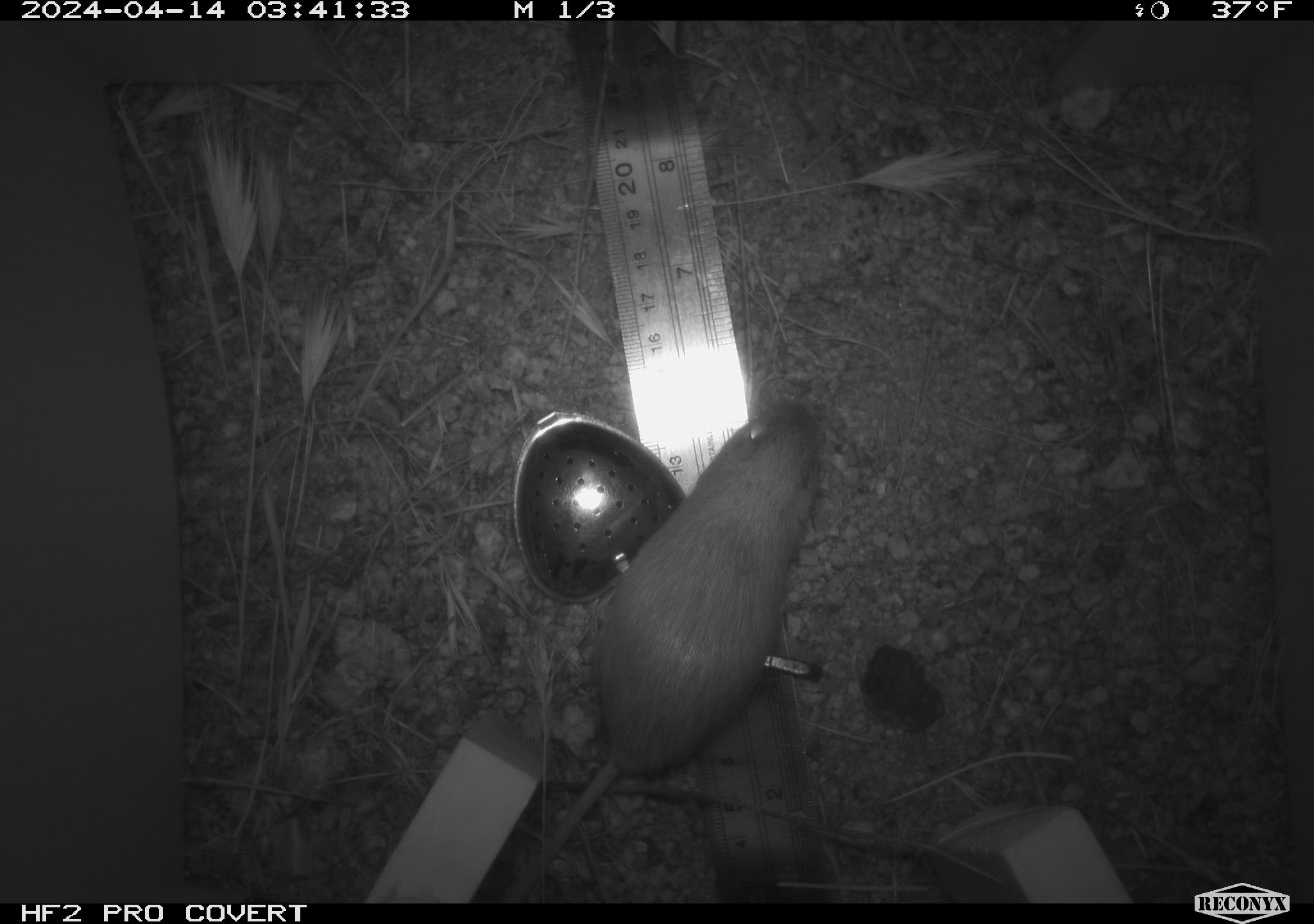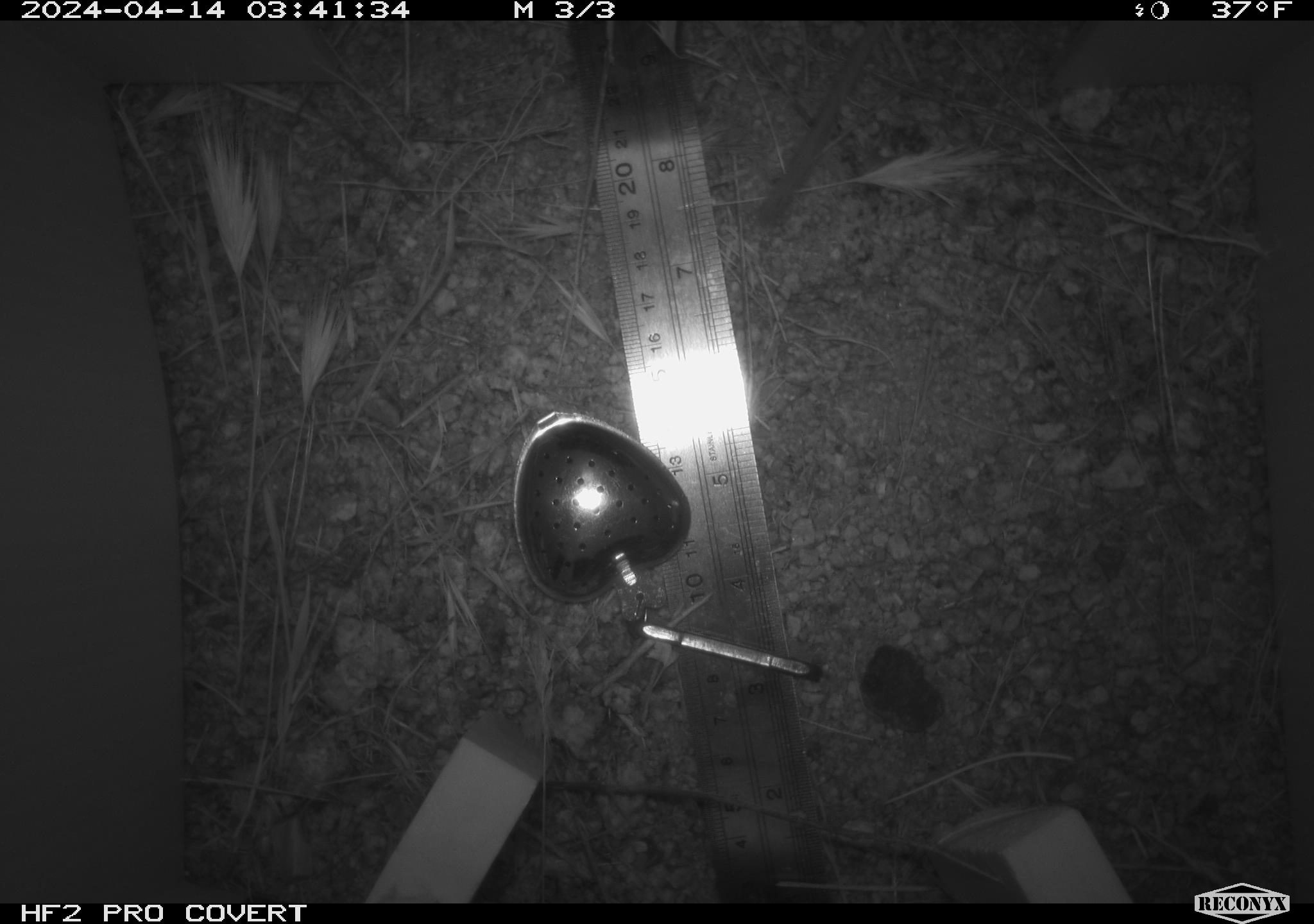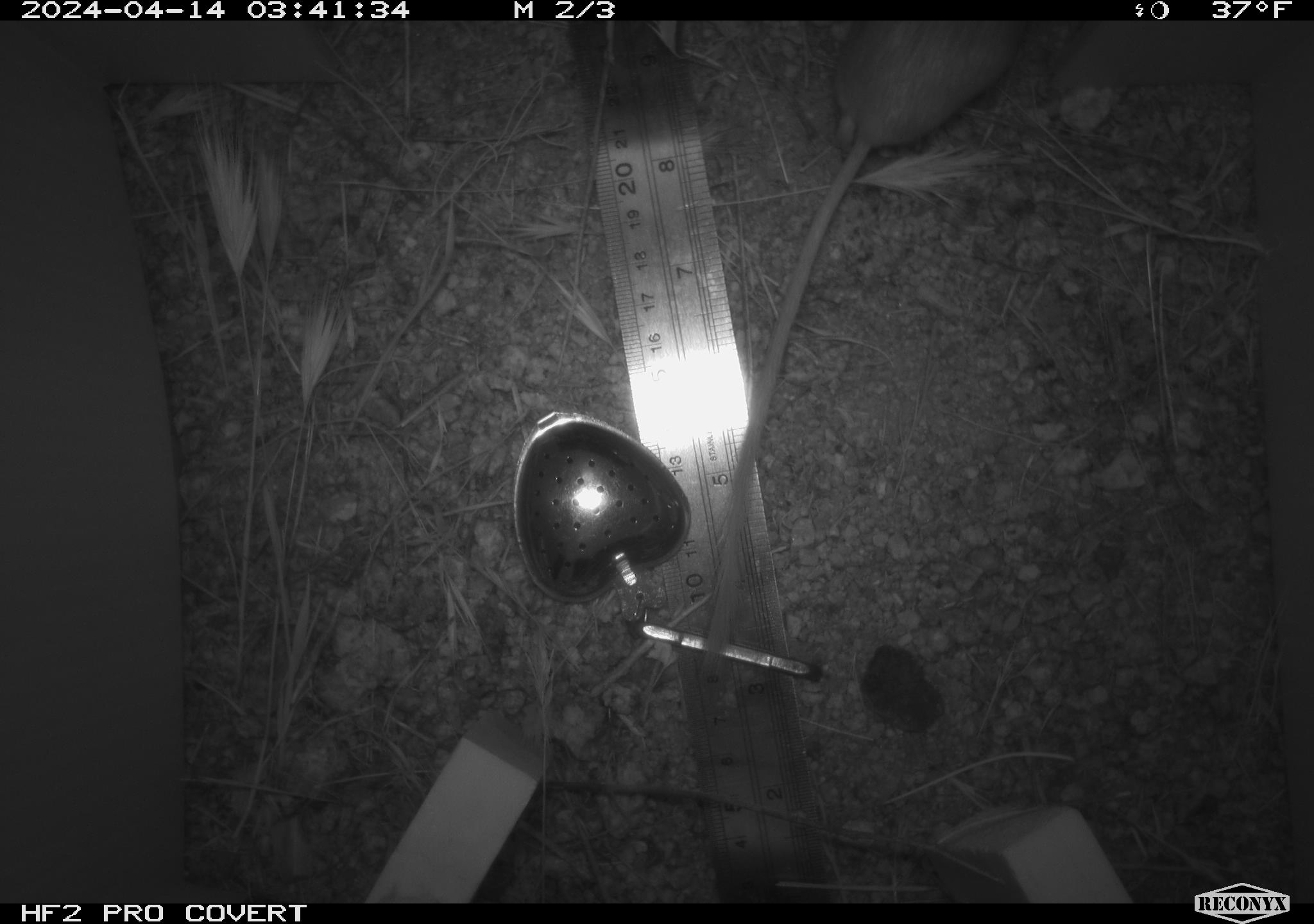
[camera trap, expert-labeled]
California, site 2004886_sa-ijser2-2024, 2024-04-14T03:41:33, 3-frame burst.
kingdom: Animalia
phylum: Chordata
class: Mammalia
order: Rodentia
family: Heteromyidae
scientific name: Heteromyidae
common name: kangaroo rats and pocket mice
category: heteromyidae family